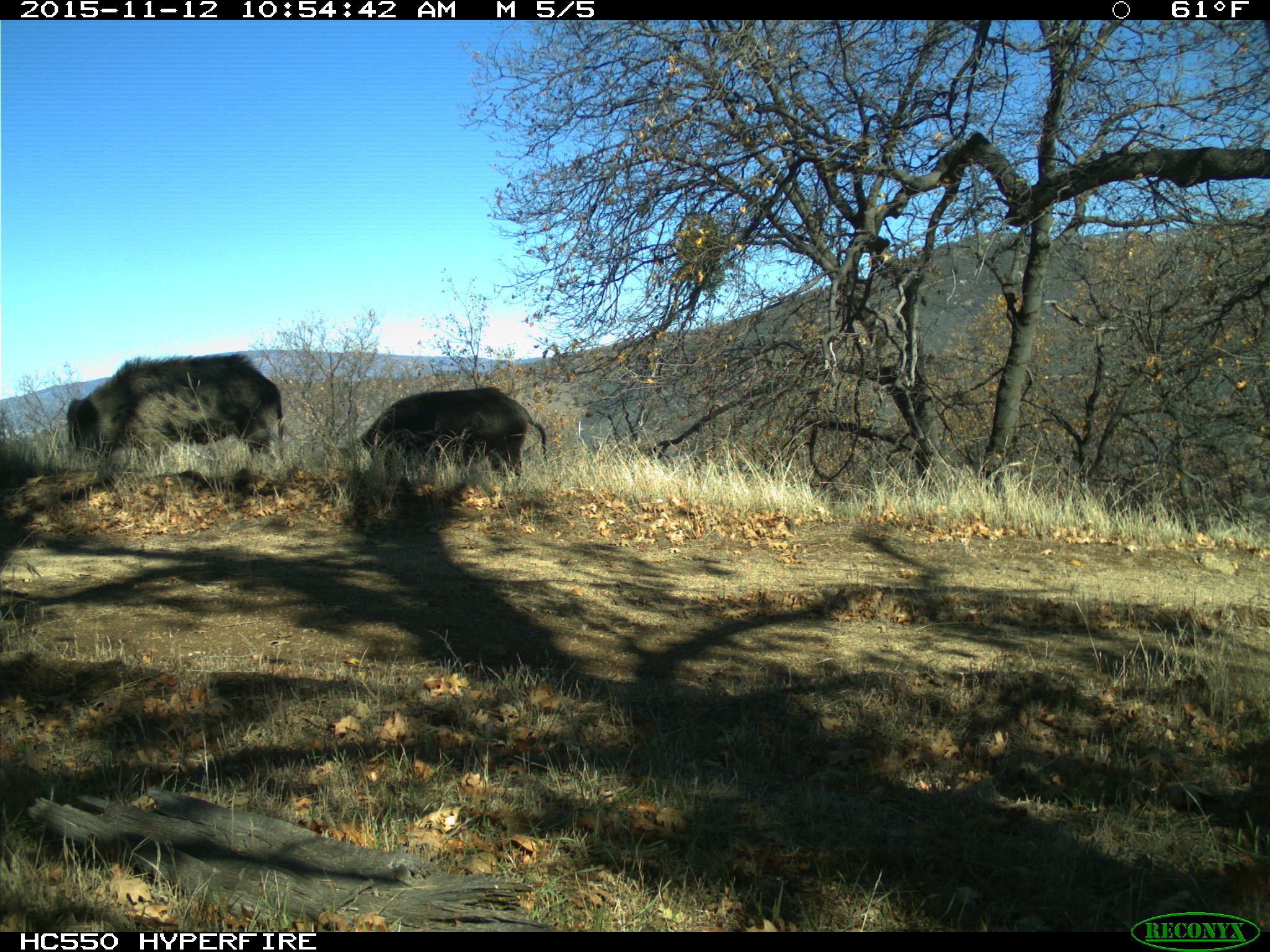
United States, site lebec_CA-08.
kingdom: Animalia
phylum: Chordata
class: Mammalia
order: Artiodactyla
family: Suidae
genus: Sus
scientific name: Sus scrofa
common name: wild boar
Sus scrofa (wild boar).